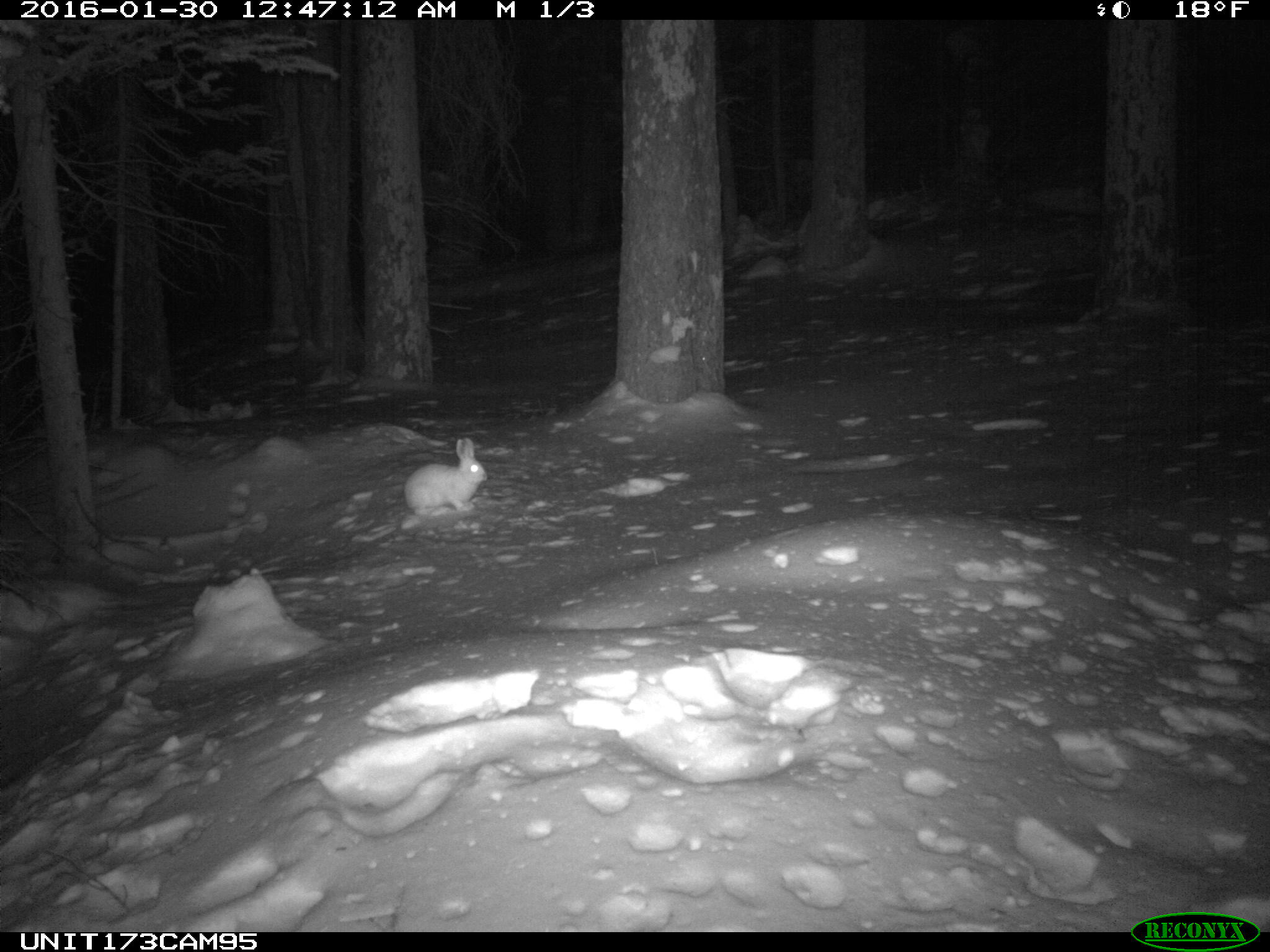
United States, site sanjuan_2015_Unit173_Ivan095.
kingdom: Animalia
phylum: Chordata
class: Mammalia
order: Lagomorpha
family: Leporidae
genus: Lepus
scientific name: Lepus americanus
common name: snowshoe hare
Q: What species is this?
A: Lepus americanus (snowshoe hare).